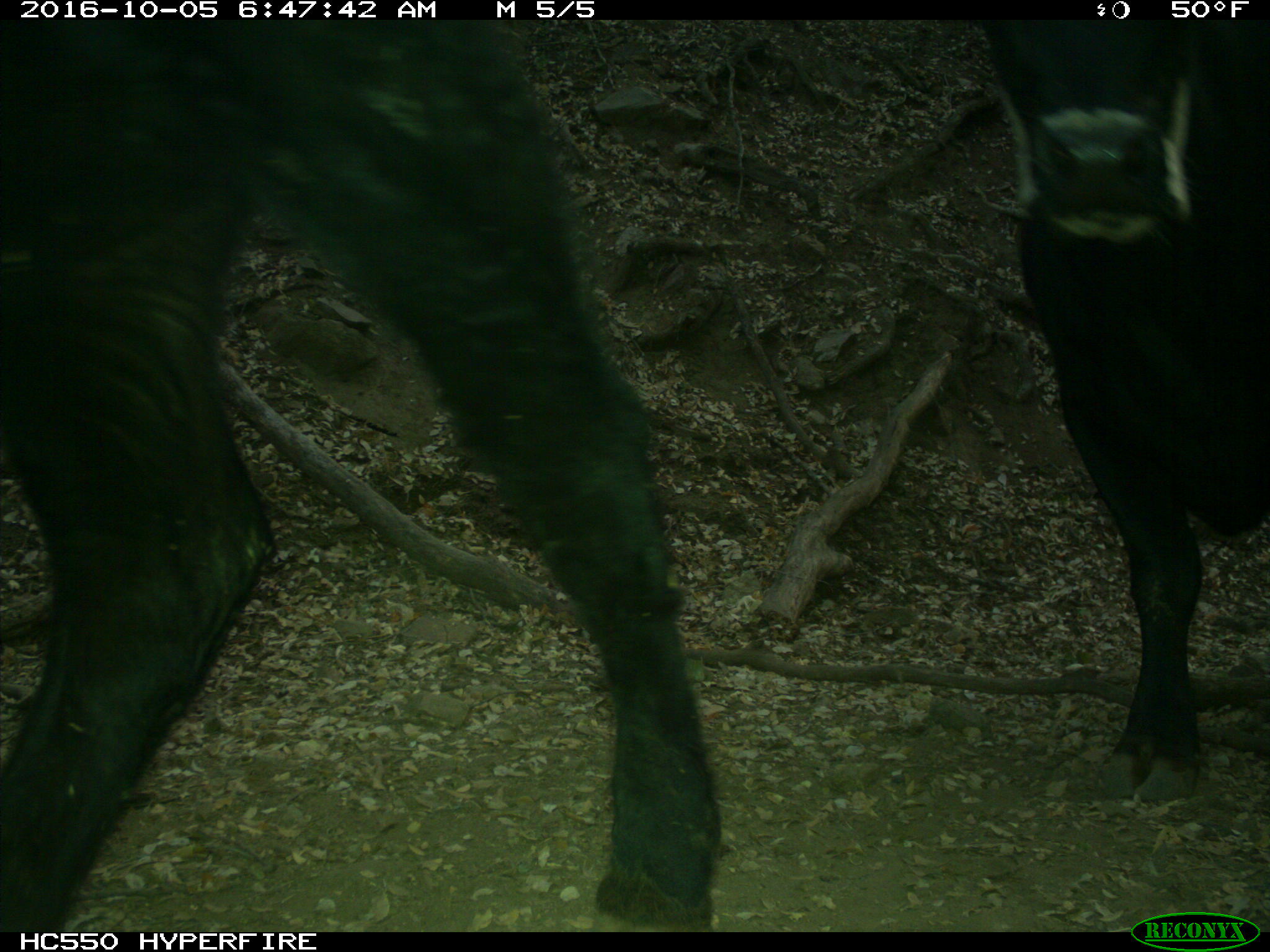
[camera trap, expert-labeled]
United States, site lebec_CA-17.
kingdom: Animalia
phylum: Chordata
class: Mammalia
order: Artiodactyla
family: Bovidae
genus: Bos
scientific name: Bos taurus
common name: domestic cow